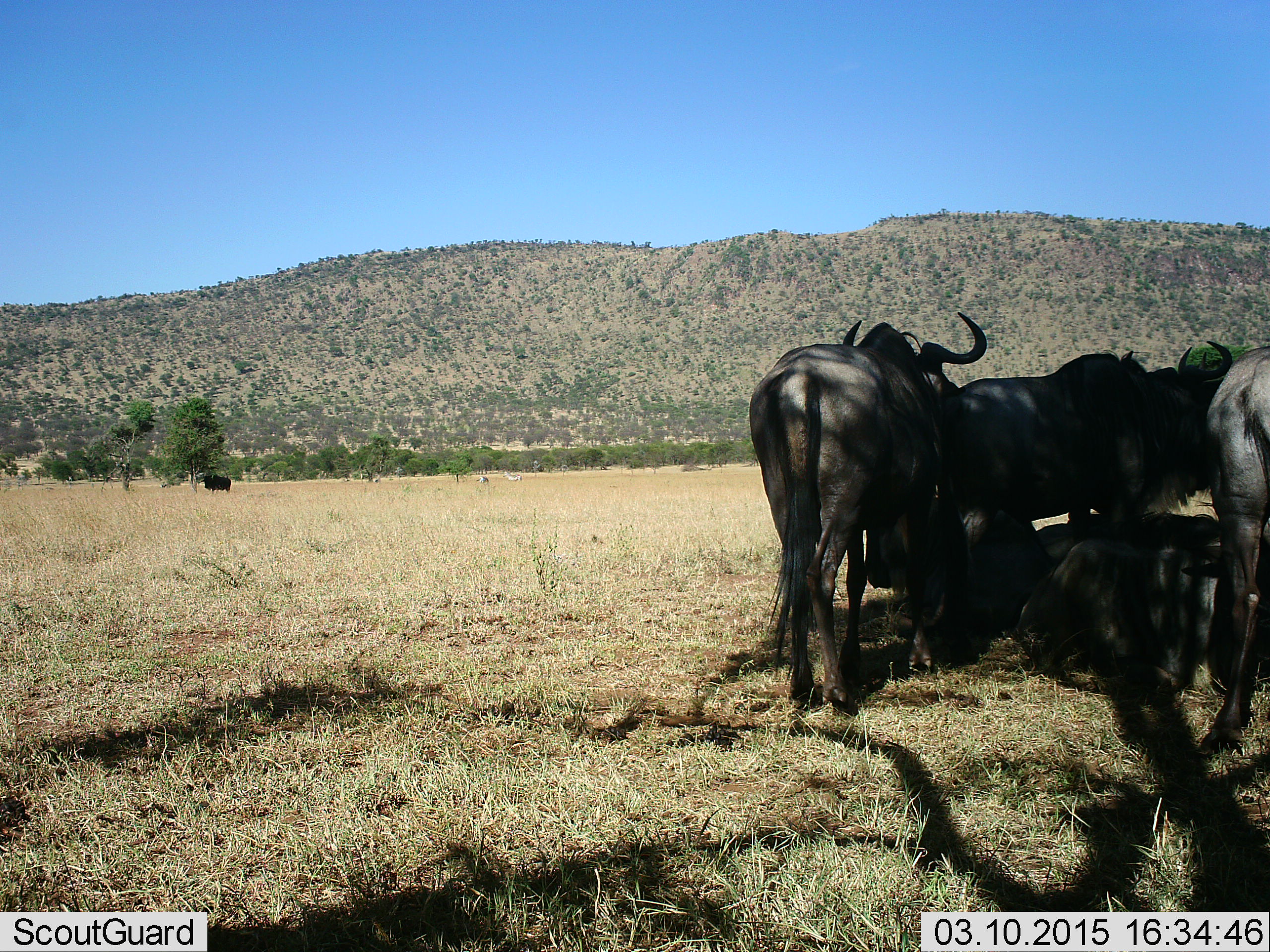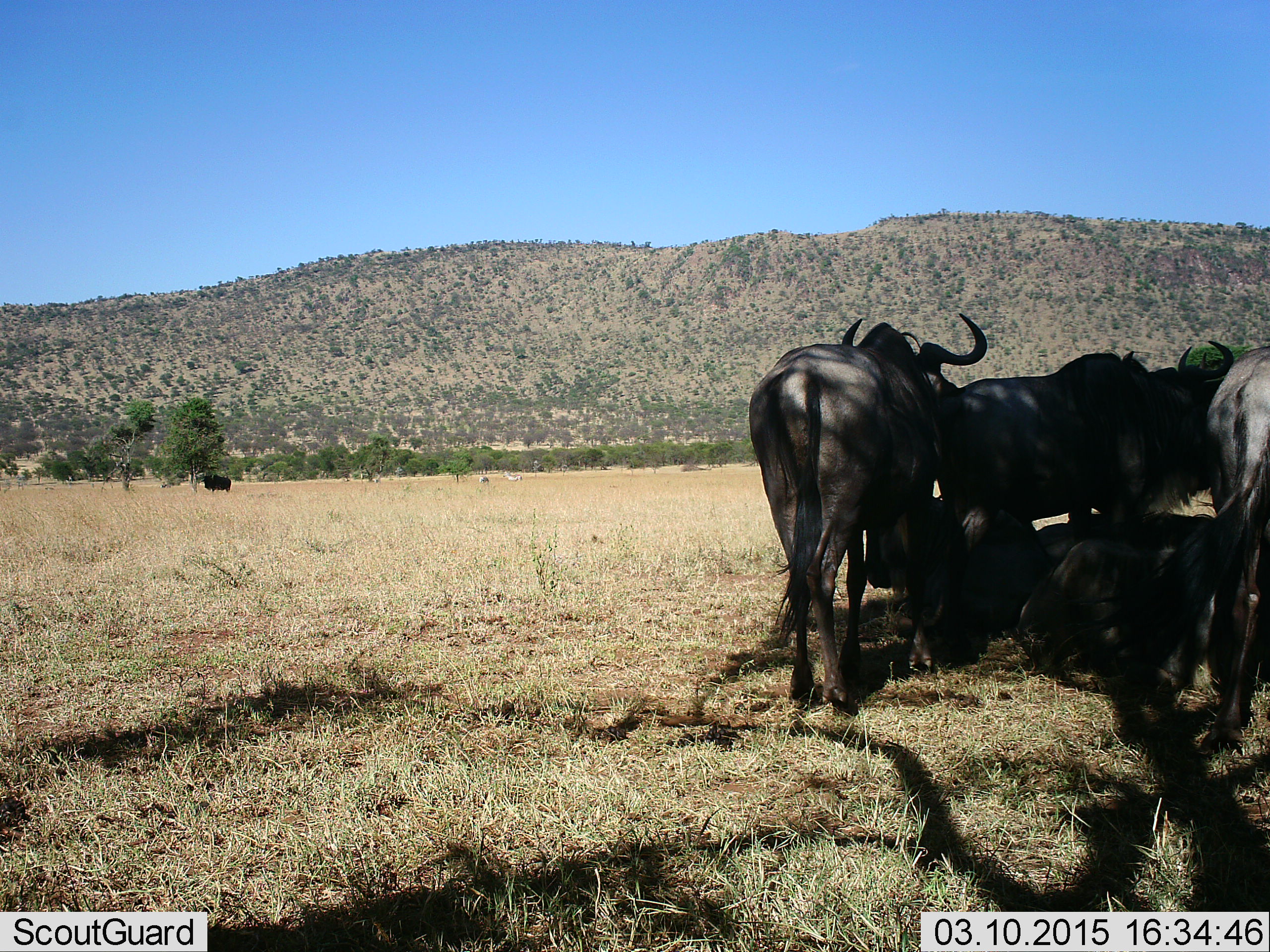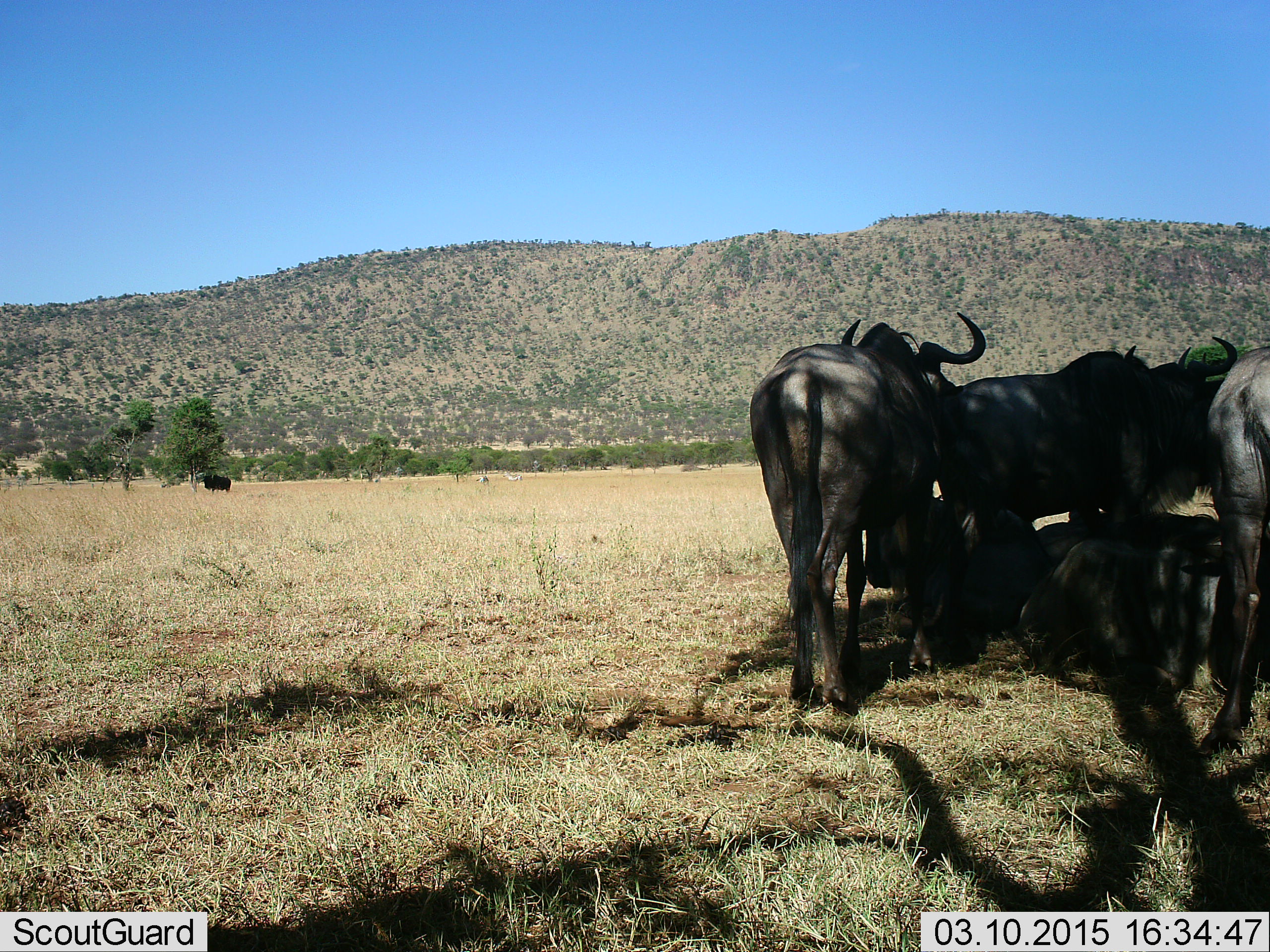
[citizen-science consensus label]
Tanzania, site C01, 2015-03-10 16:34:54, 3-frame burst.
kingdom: Animalia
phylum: Chordata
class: Mammalia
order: Artiodactyla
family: Bovidae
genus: Connochaetes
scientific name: Connochaetes taurinus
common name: blue wildebeest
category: wildebeest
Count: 6.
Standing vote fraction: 82%.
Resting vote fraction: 82%.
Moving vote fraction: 9%.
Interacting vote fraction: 18%.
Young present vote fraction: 0%.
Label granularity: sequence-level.